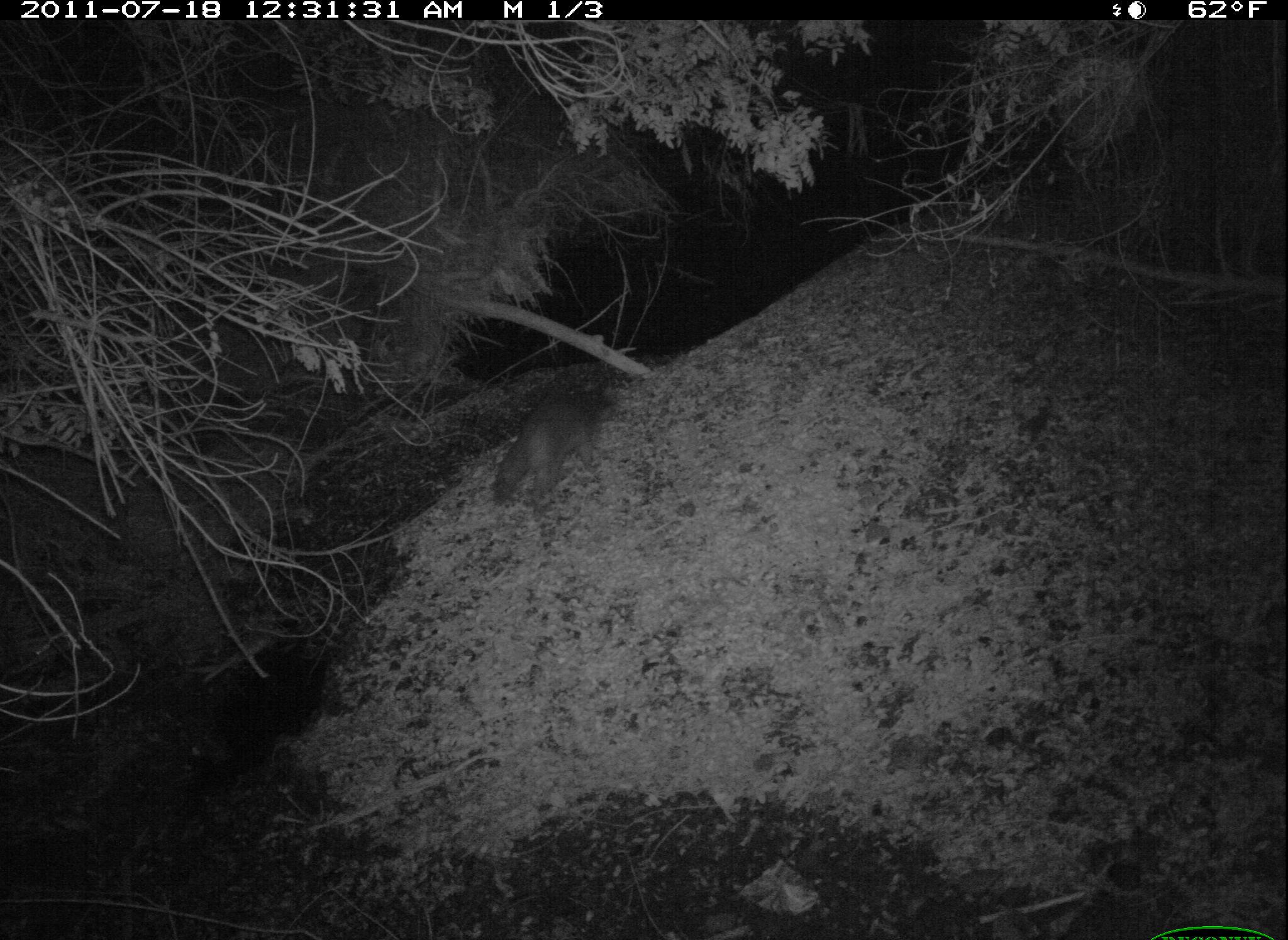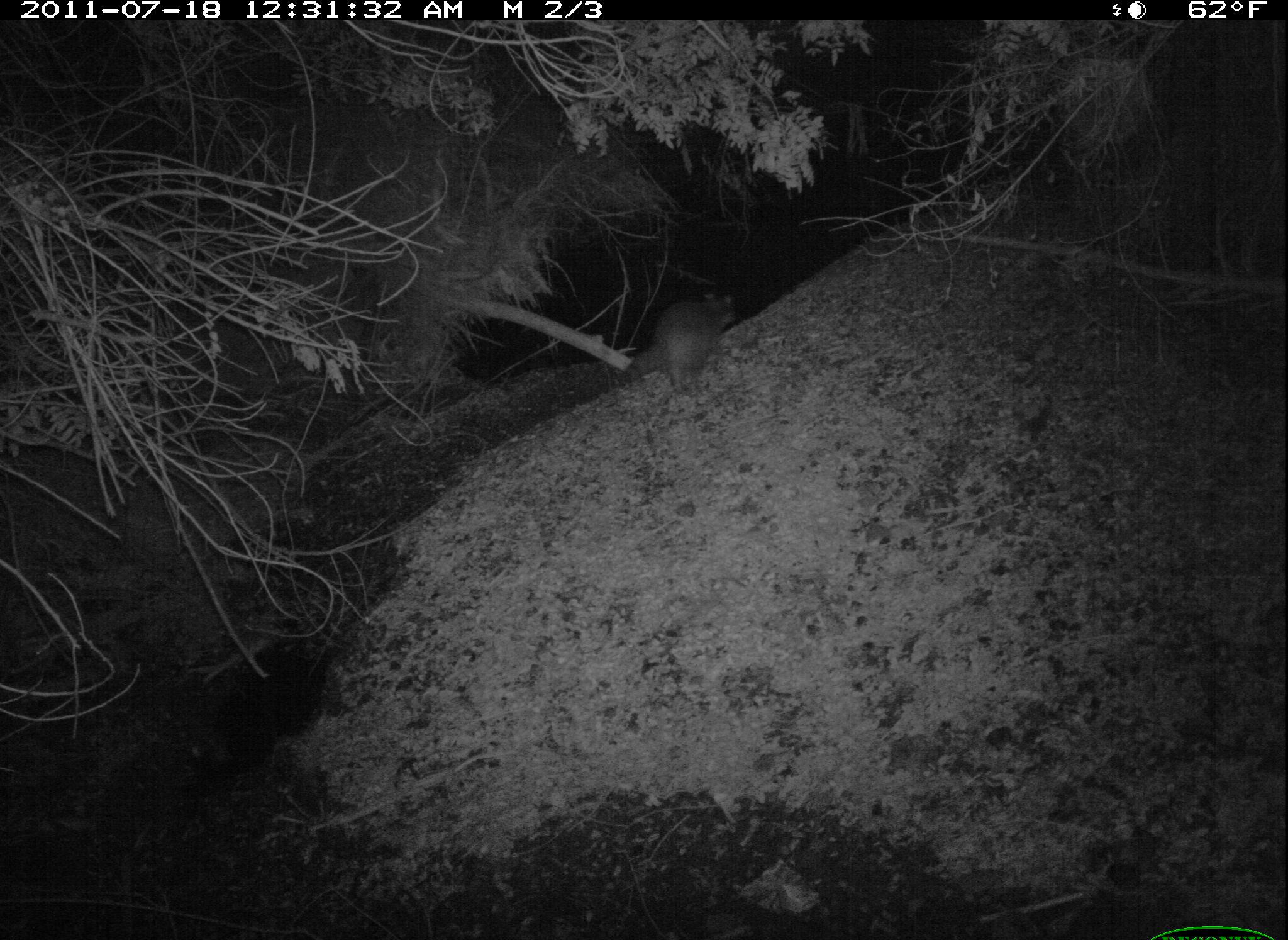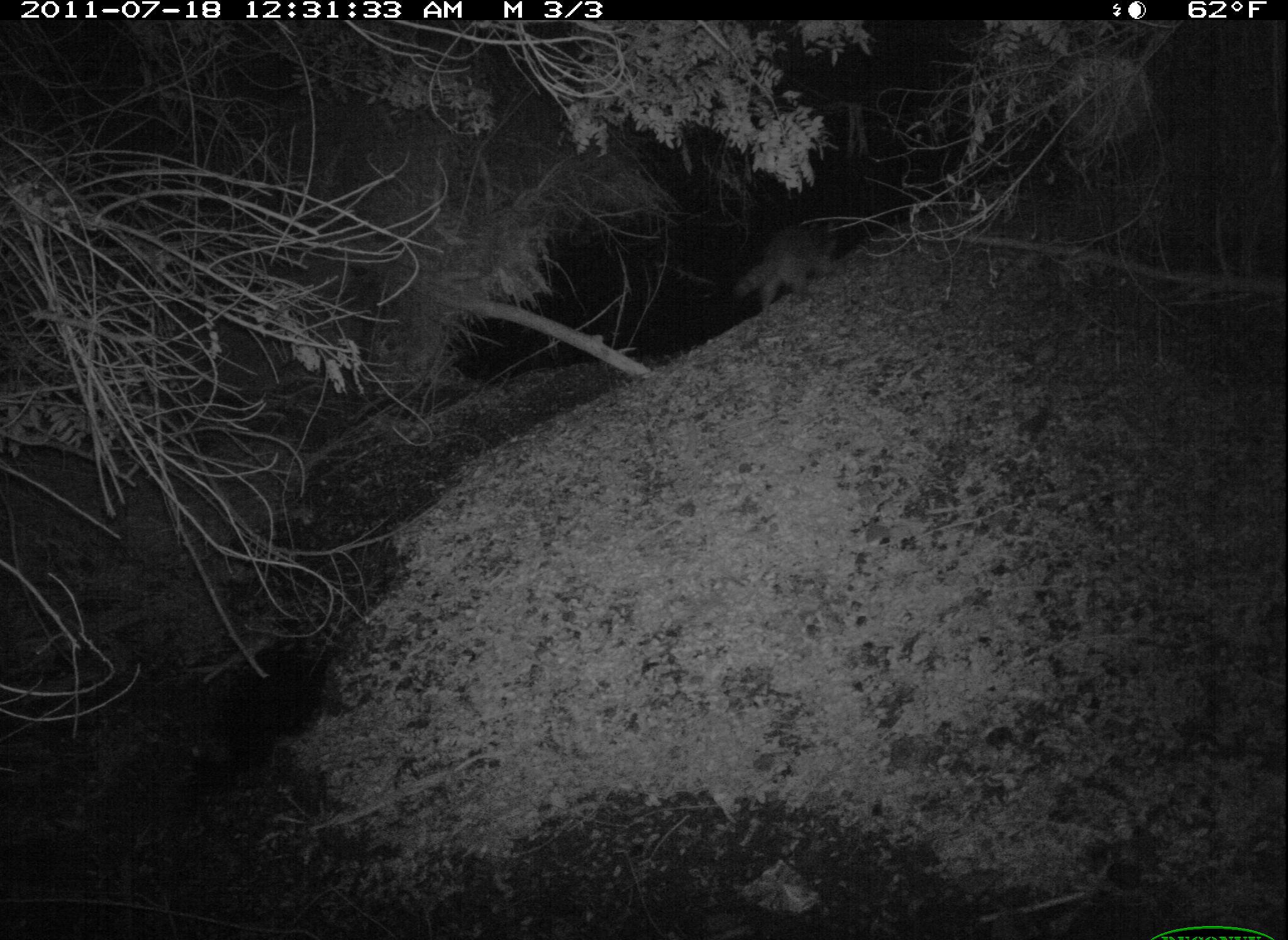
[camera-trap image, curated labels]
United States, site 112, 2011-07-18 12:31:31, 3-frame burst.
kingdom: Animalia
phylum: Chordata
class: Mammalia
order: Carnivora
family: Procyonidae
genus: Procyon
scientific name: Procyon lotor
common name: raccoon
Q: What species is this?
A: Raccoon (Procyon lotor).